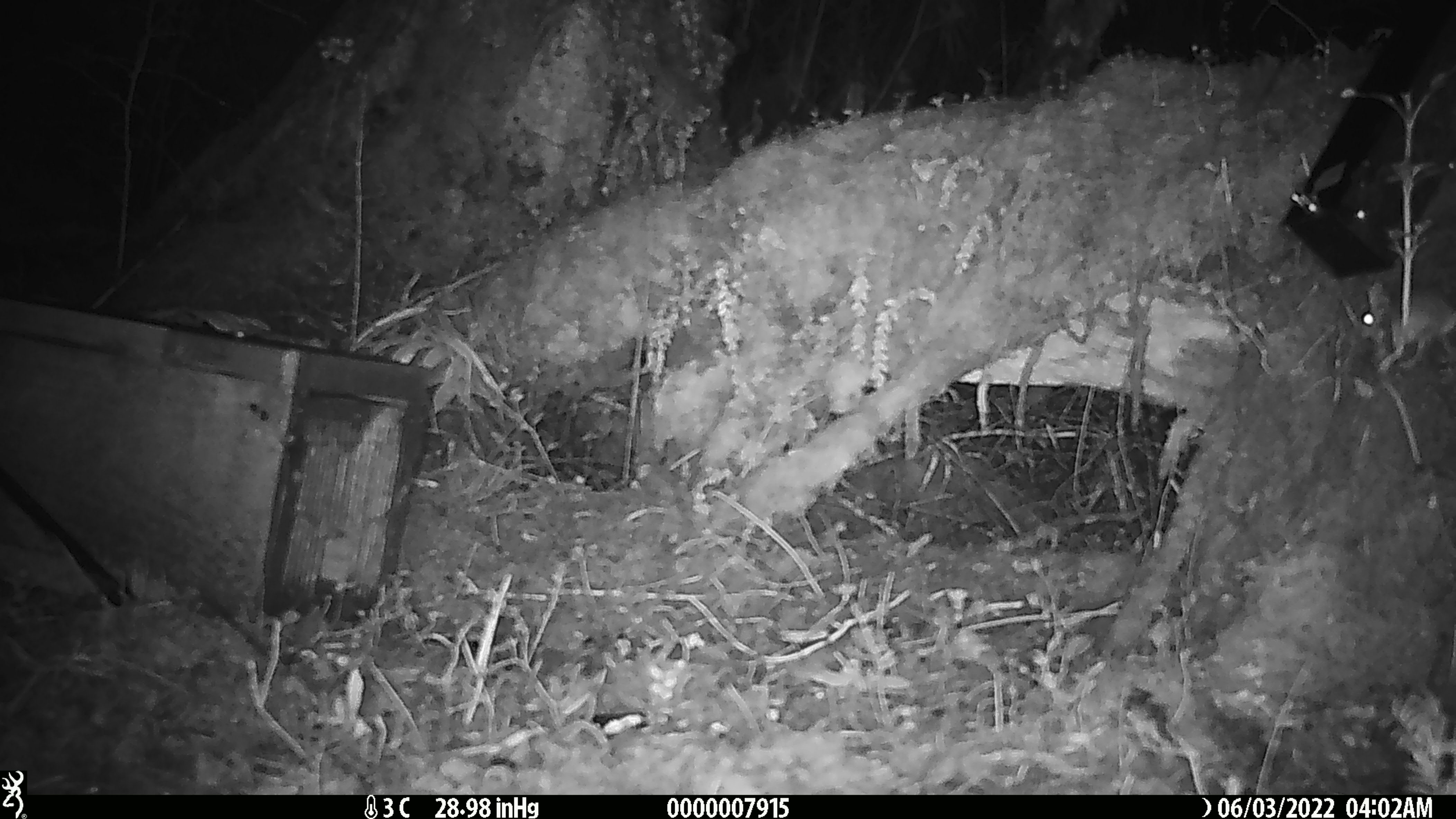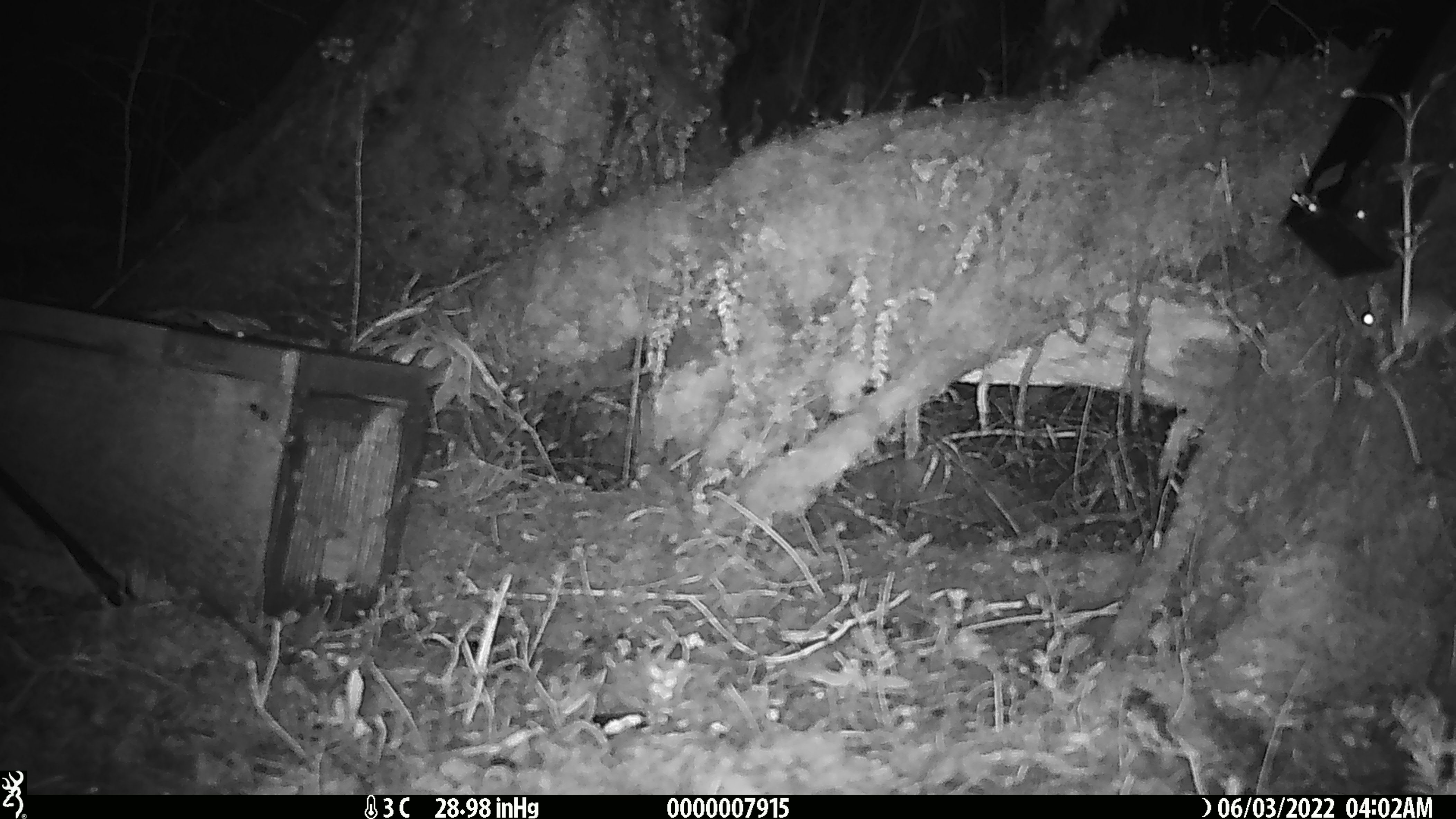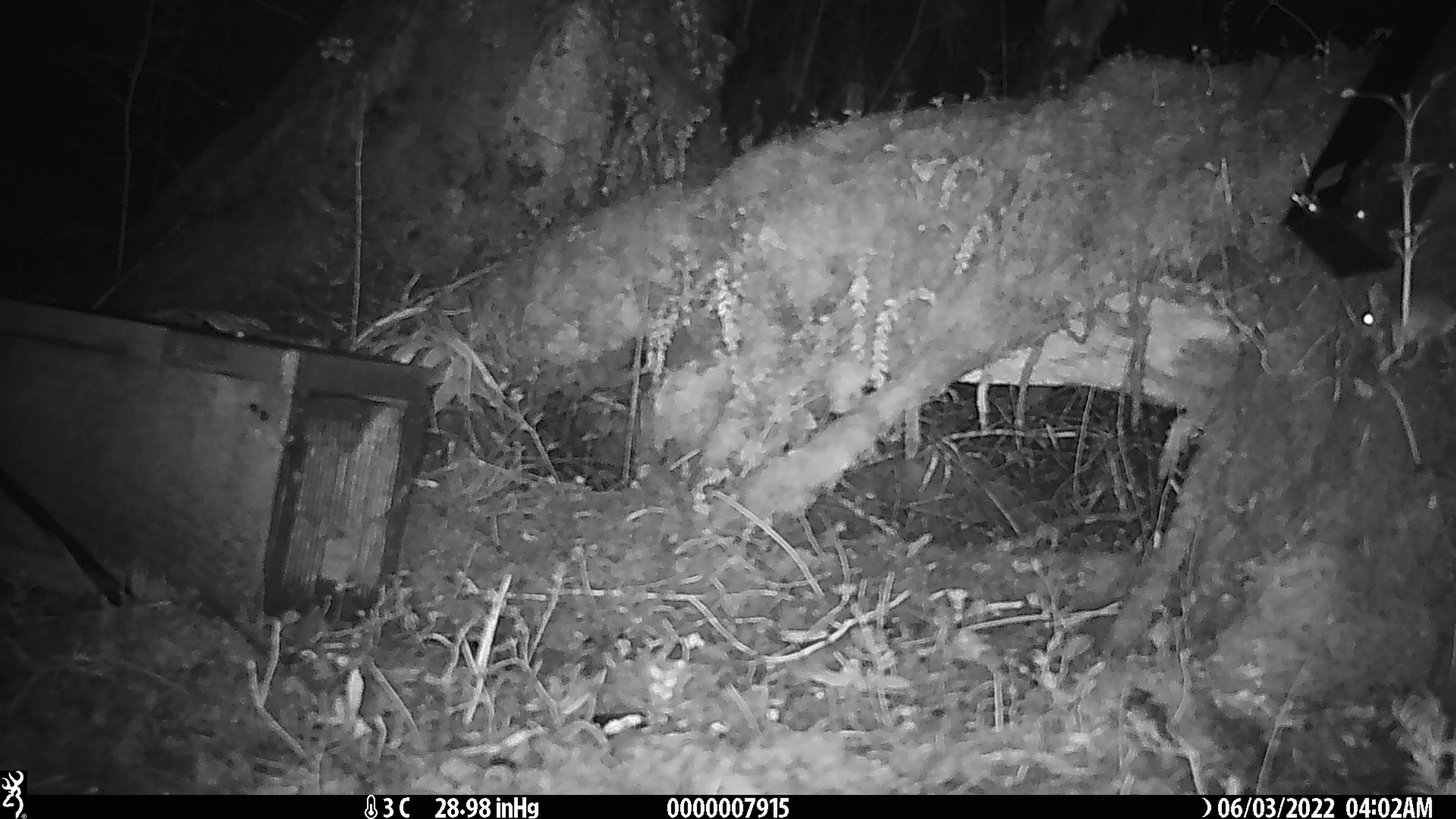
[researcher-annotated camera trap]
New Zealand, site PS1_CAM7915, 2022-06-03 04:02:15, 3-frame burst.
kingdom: Animalia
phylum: Chordata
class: Mammalia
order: Rodentia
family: Muridae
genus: Mus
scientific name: Mus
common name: mouse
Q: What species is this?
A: Mouse (Mus).